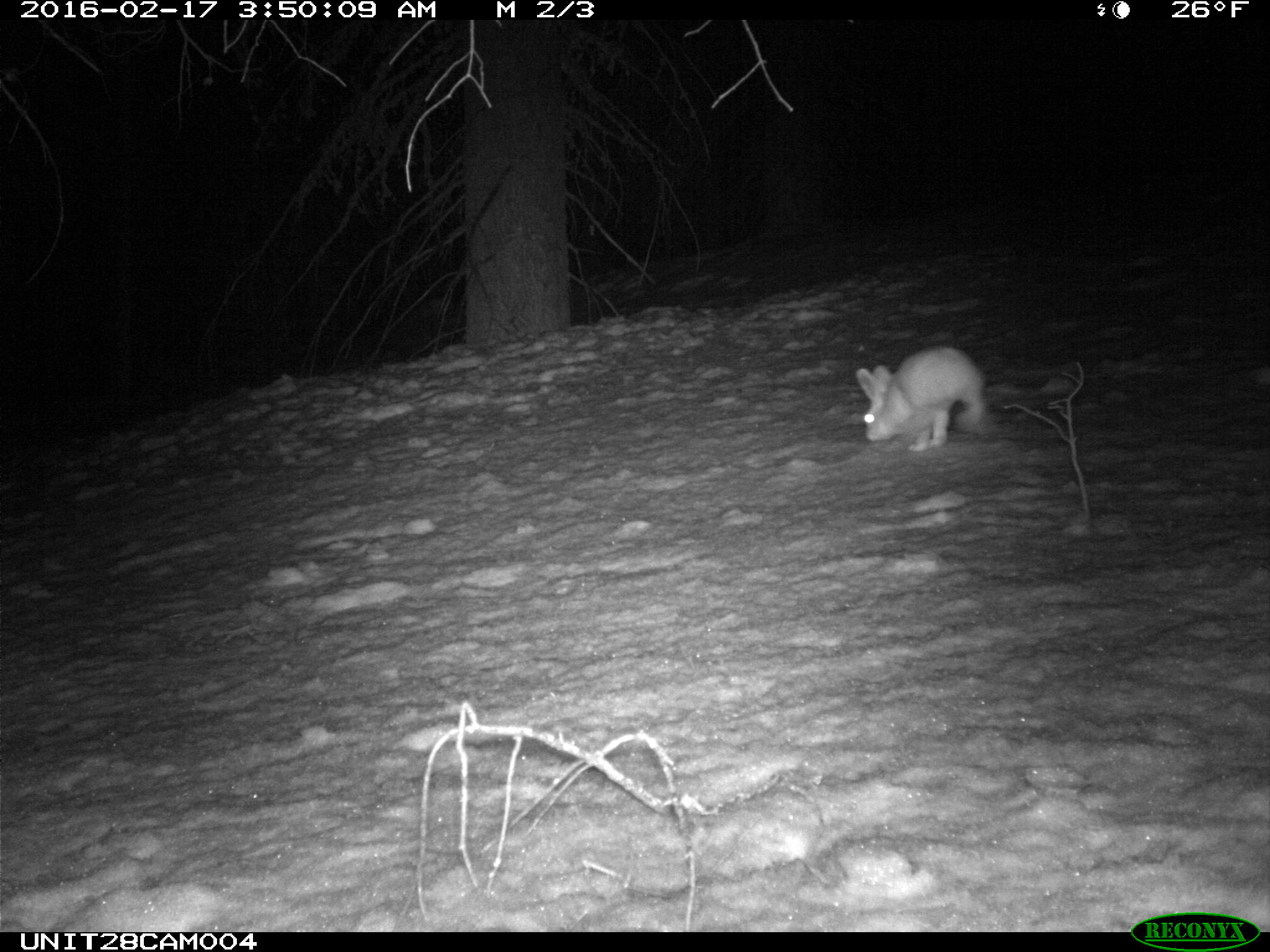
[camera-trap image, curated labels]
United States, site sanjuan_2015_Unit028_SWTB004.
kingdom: Animalia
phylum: Chordata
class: Mammalia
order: Lagomorpha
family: Leporidae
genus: Lepus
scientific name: Lepus americanus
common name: snowshoe hare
Lepus americanus (snowshoe hare).